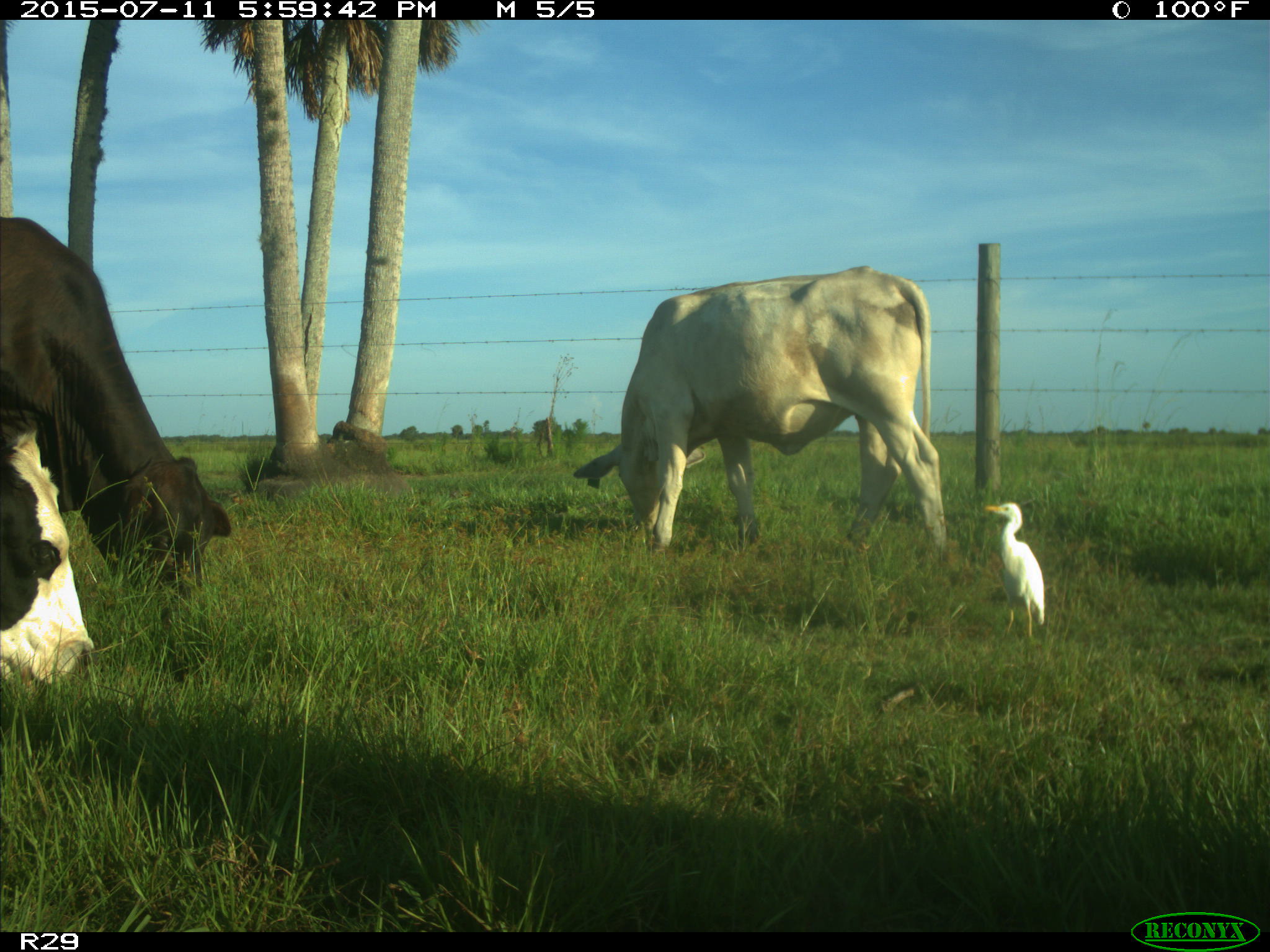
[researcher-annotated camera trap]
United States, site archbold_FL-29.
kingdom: Animalia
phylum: Chordata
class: Mammalia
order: Artiodactyla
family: Bovidae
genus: Bos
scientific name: Bos taurus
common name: domestic cow